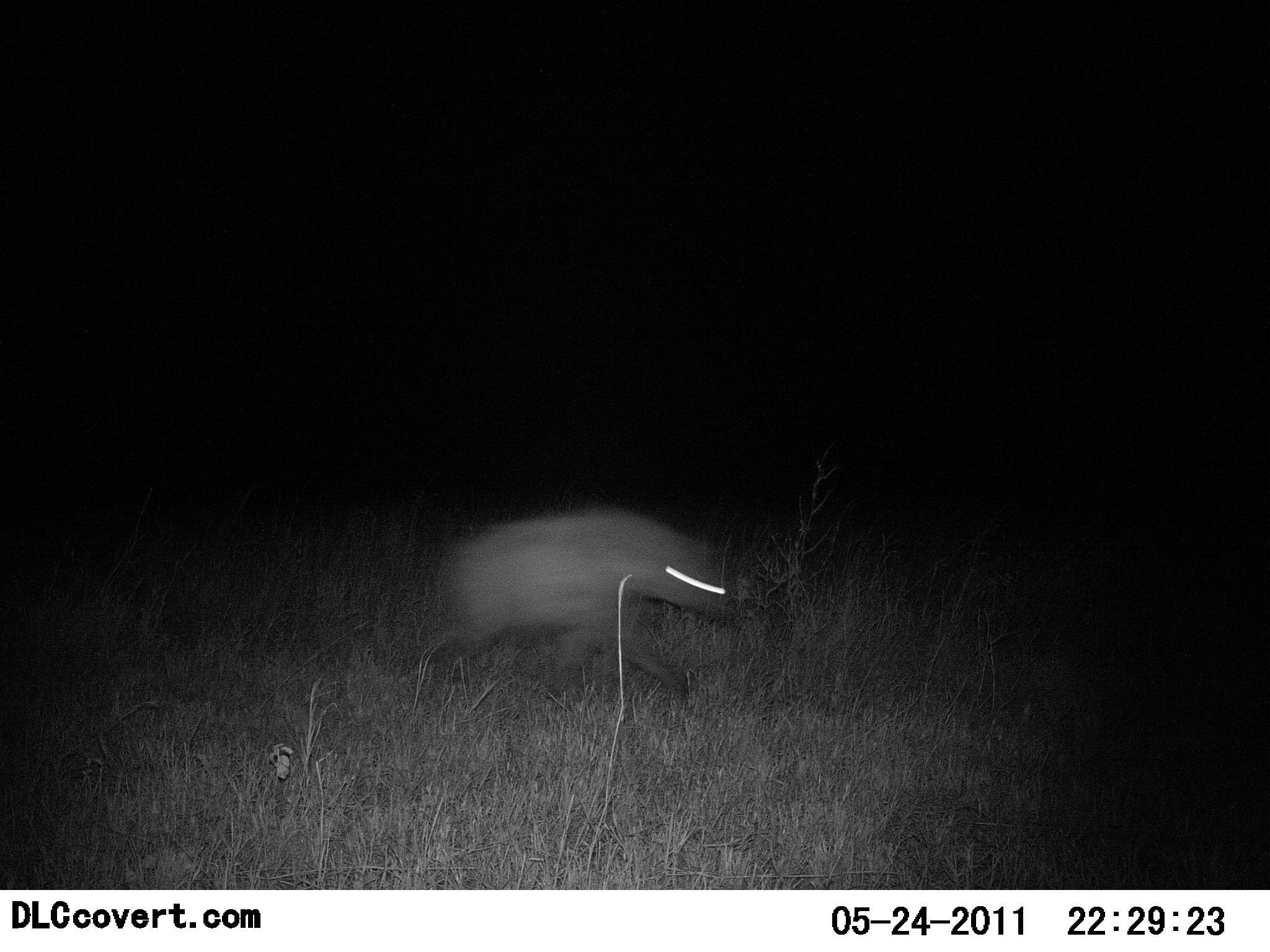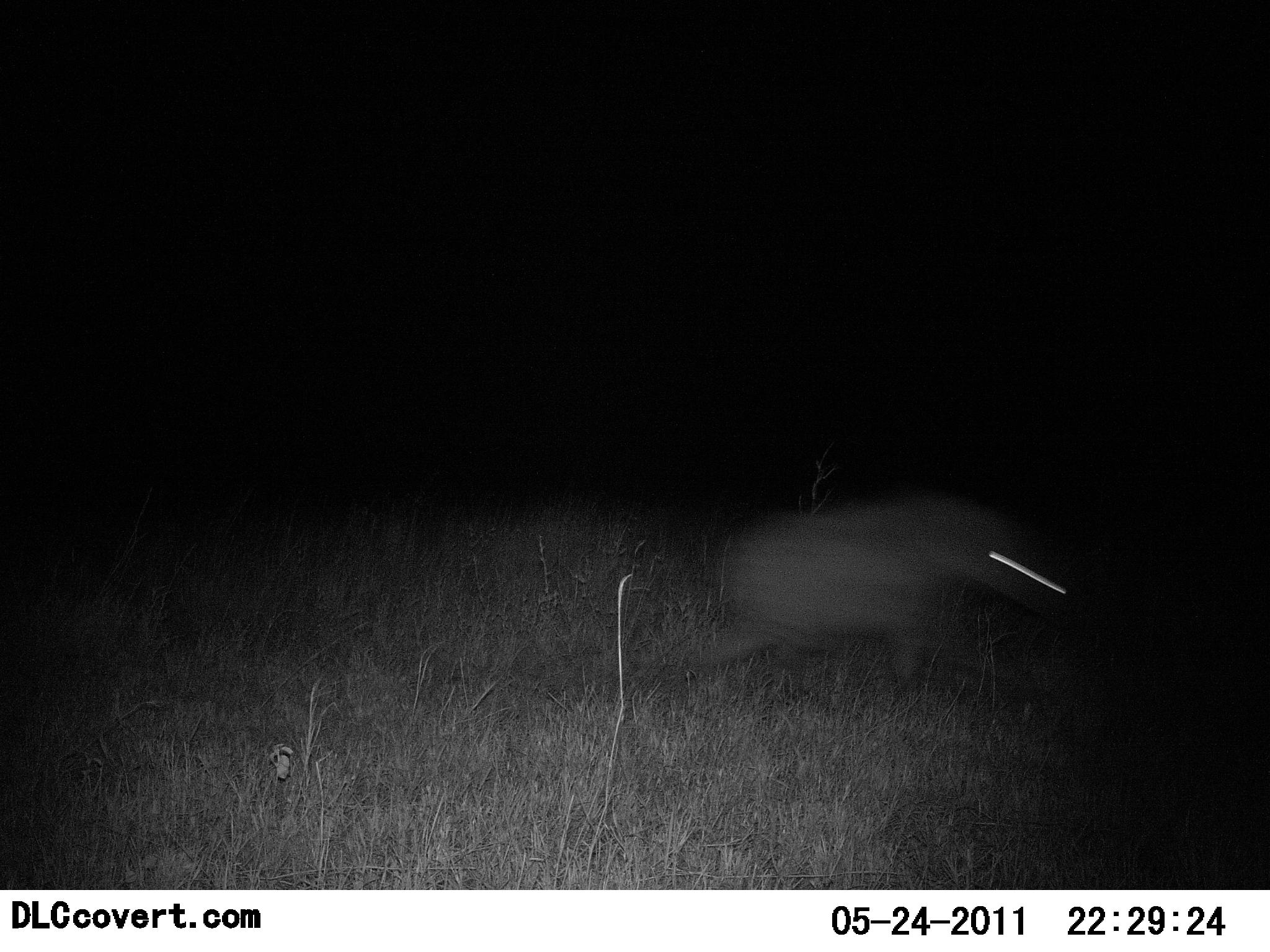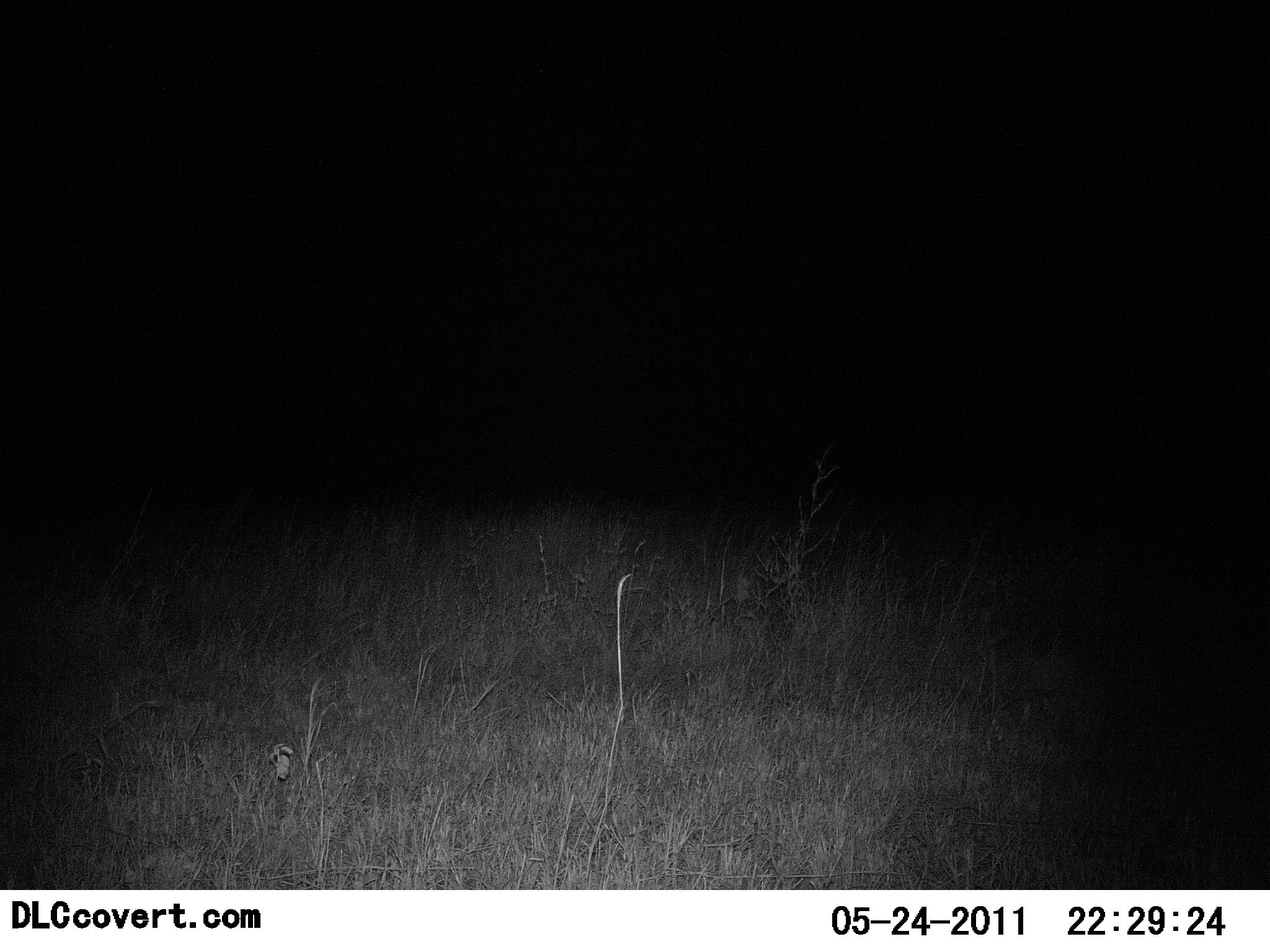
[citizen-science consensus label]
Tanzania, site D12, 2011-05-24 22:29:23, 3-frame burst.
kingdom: Animalia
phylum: Chordata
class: Mammalia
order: Carnivora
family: Hyaenidae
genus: Crocuta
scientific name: Crocuta crocuta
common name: spotted hyena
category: hyenaspotted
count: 1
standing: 0%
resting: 0%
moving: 100%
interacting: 0%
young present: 0%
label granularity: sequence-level